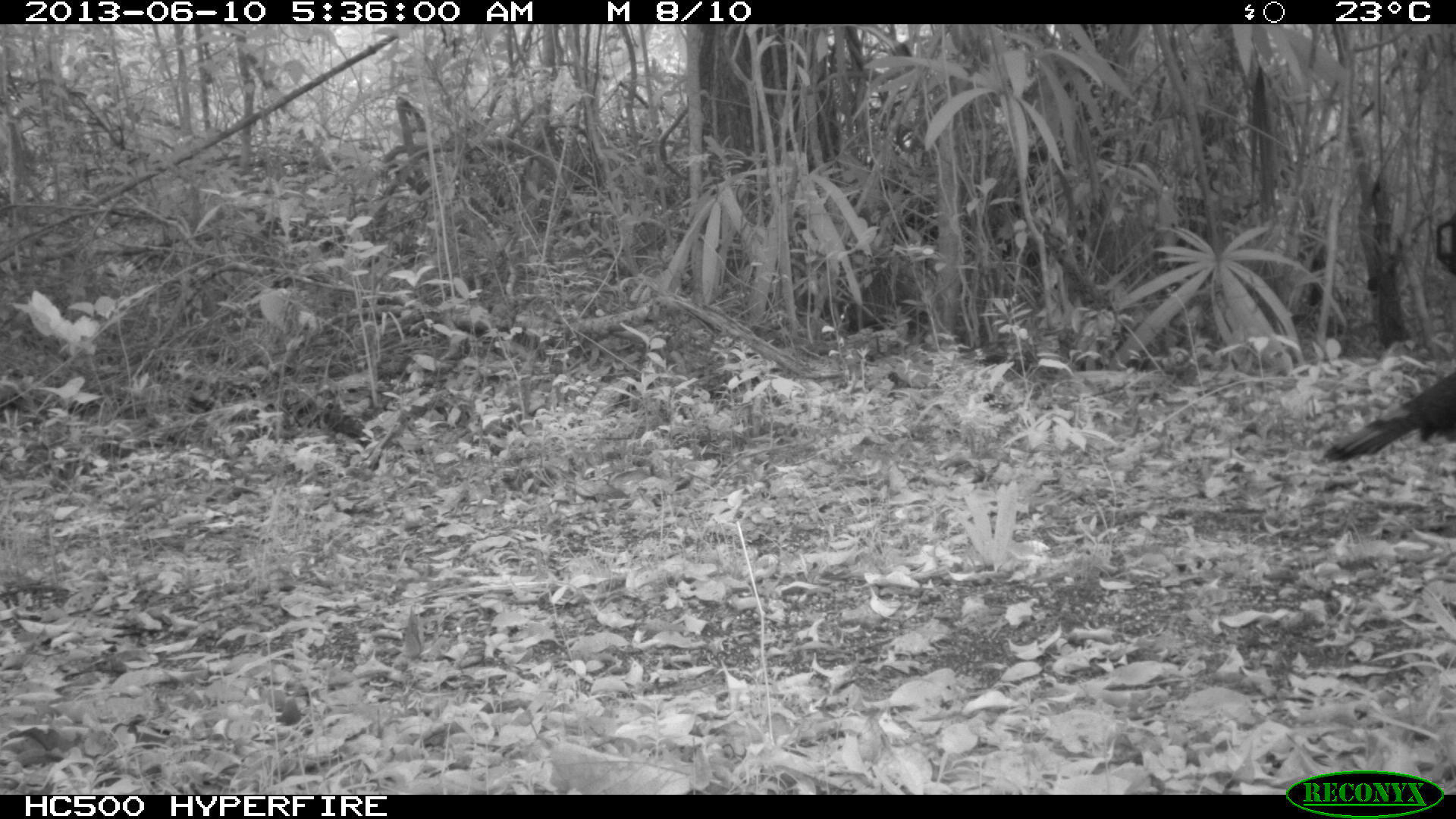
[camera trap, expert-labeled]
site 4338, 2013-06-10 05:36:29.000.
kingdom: Animalia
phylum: Chordata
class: Aves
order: Galliformes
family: Phasianidae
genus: Meleagris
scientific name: Meleagris ocellata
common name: ocellated turkey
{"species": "Meleagris ocellata (ocellated turkey)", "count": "1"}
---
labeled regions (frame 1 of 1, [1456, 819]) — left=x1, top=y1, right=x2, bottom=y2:
meleagris ocellata: left=1322, top=371, right=1456, bottom=462